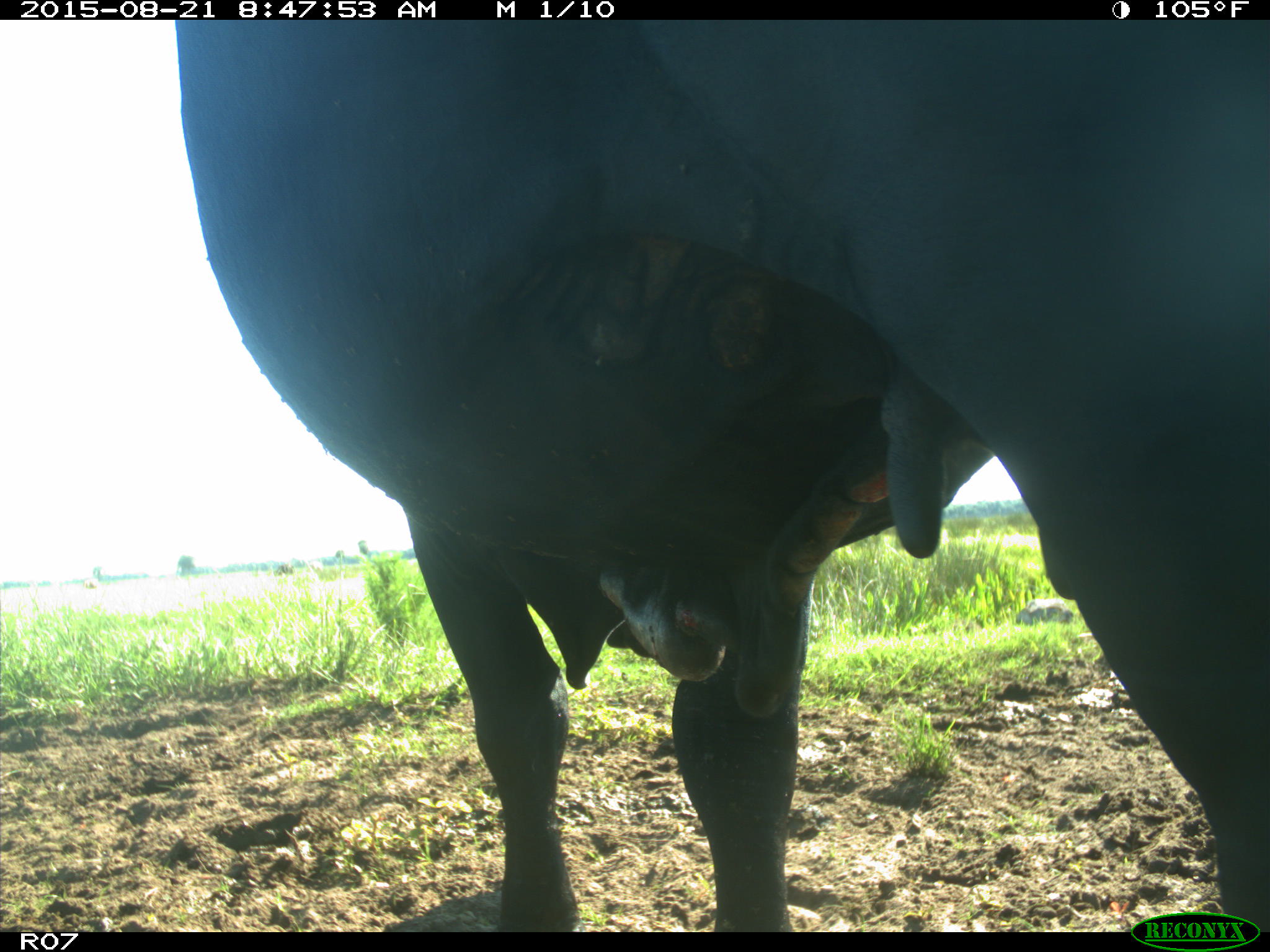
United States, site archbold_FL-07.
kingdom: Animalia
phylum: Chordata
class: Mammalia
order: Artiodactyla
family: Bovidae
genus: Bos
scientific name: Bos taurus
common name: domestic cow